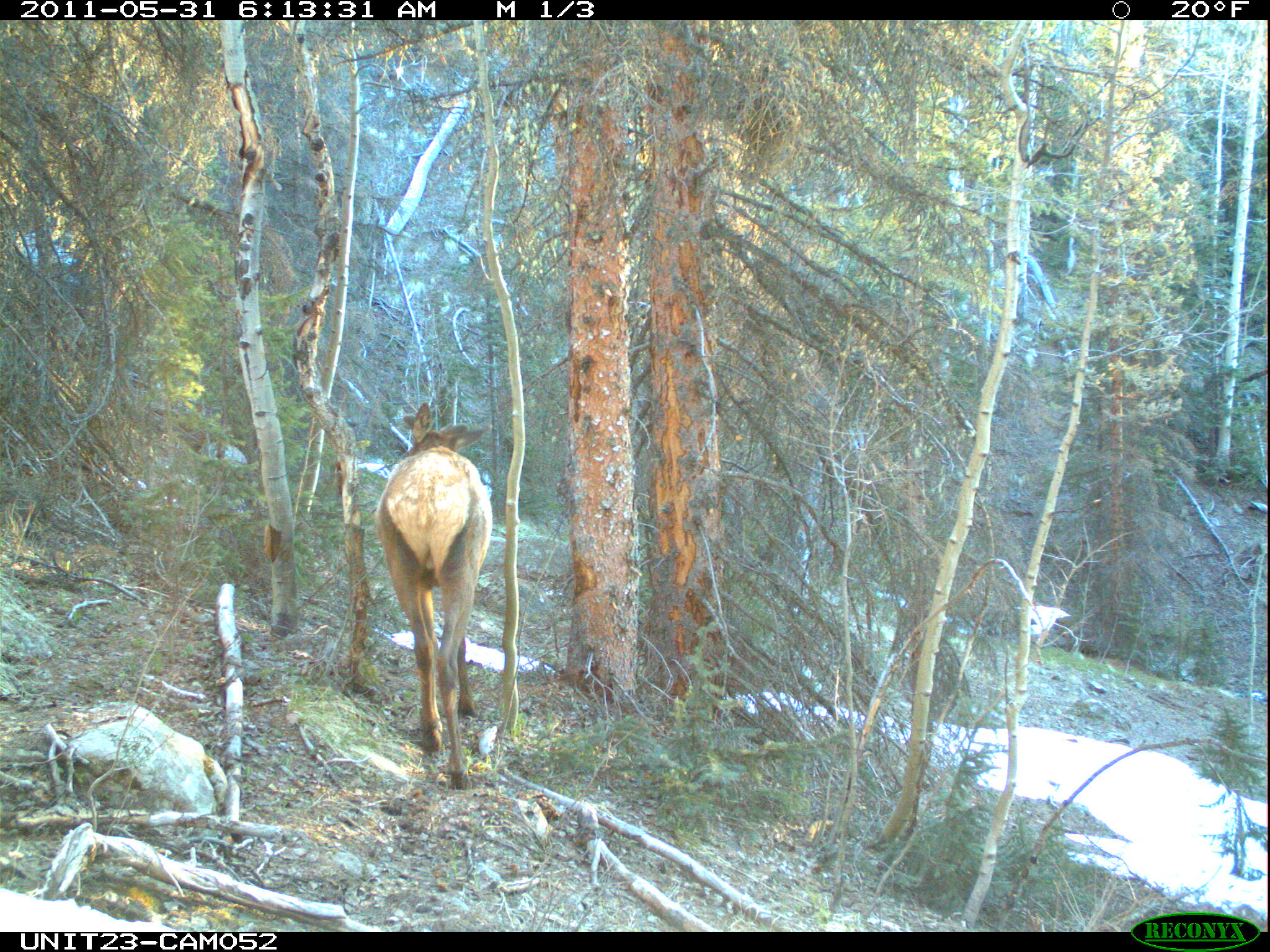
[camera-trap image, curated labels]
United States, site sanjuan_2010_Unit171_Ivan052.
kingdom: Animalia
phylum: Chordata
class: Mammalia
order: Artiodactyla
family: Cervidae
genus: Cervus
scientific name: Cervus elaphus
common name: red deer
Cervus elaphus (red deer).